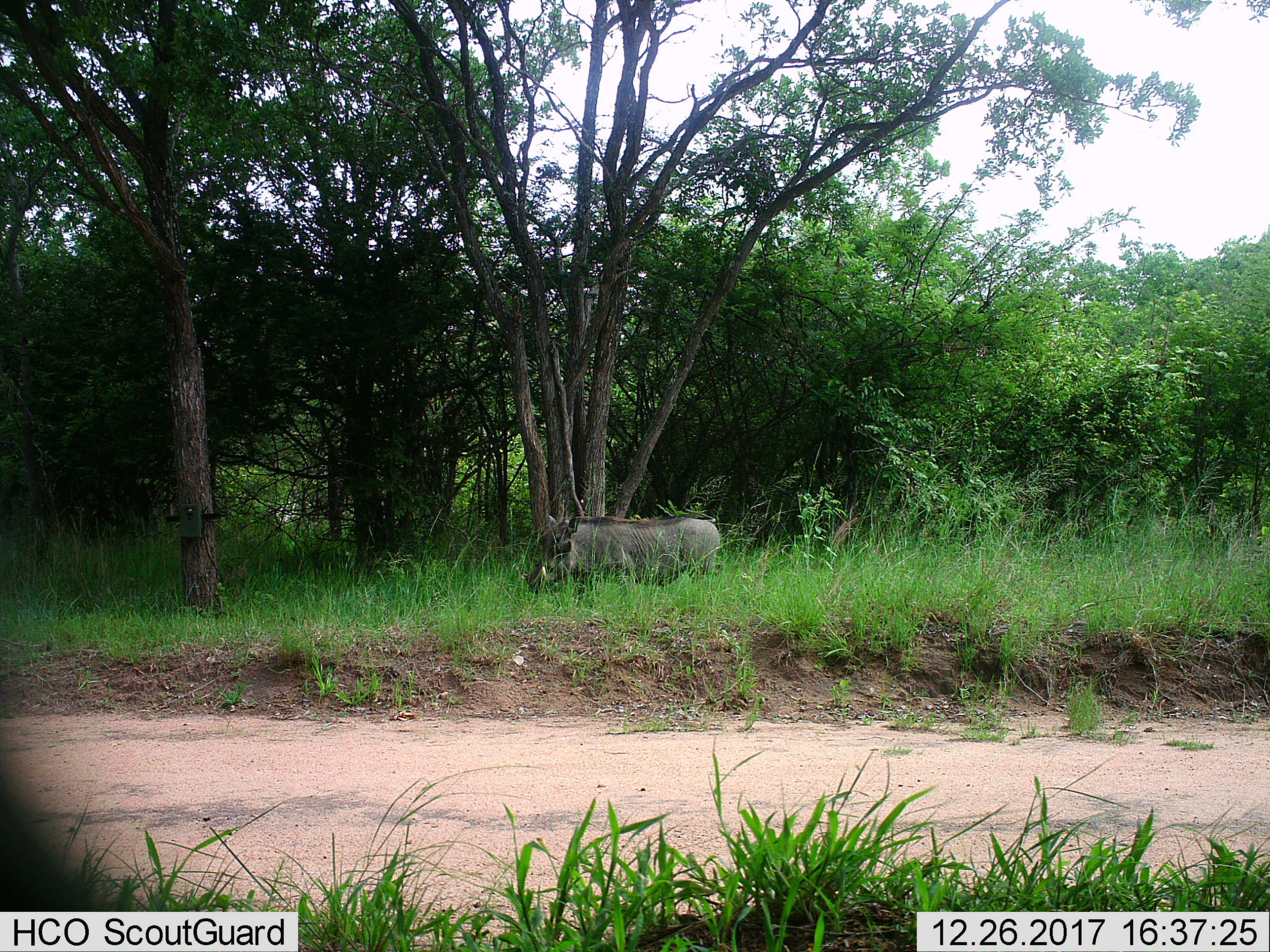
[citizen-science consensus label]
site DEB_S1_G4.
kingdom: Animalia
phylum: Chordata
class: Mammalia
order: Artiodactyla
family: Suidae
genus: Phacochoerus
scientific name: Phacochoerus africanus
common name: warthog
Warthog (Phacochoerus africanus), count 1. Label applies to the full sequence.